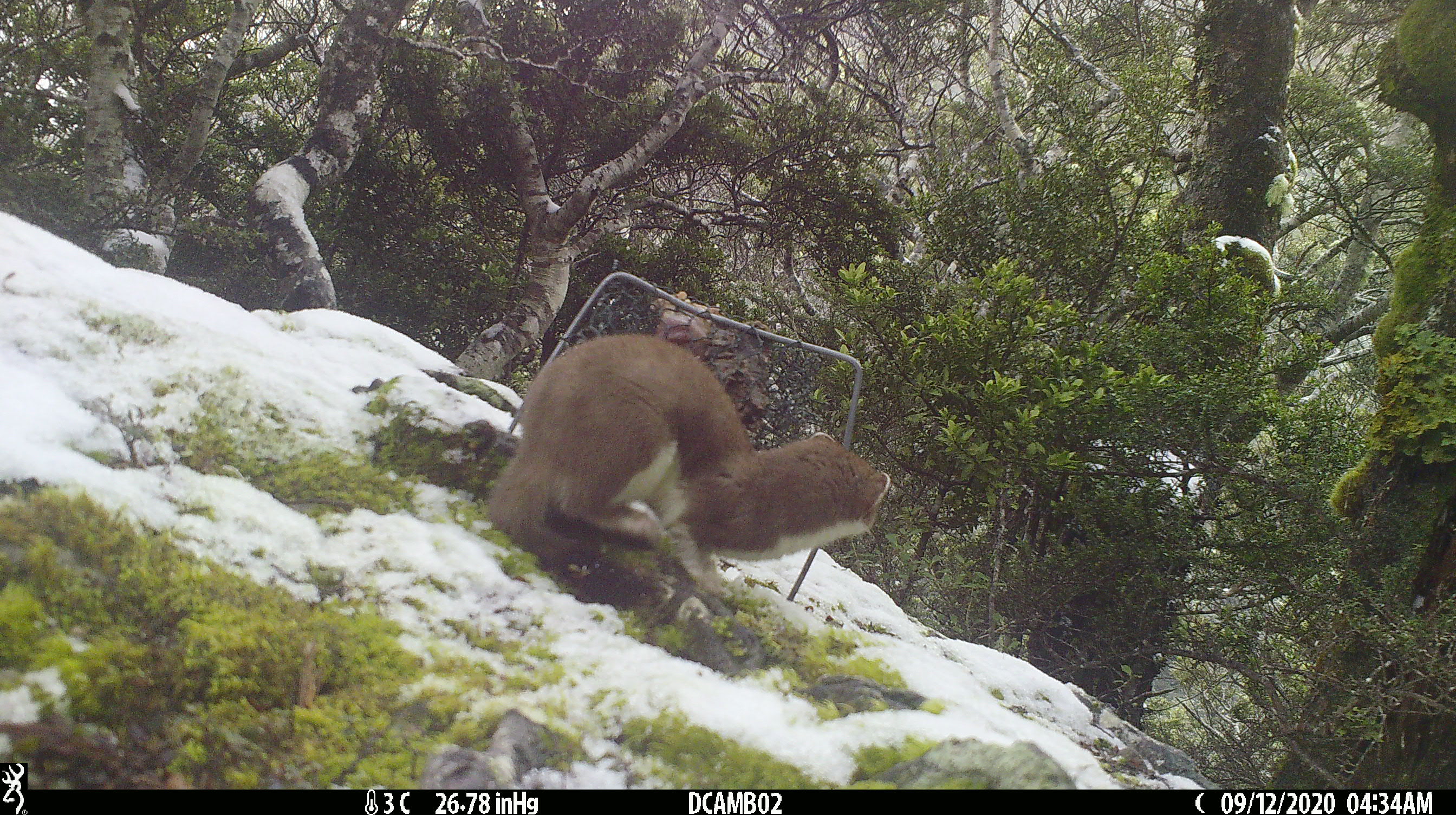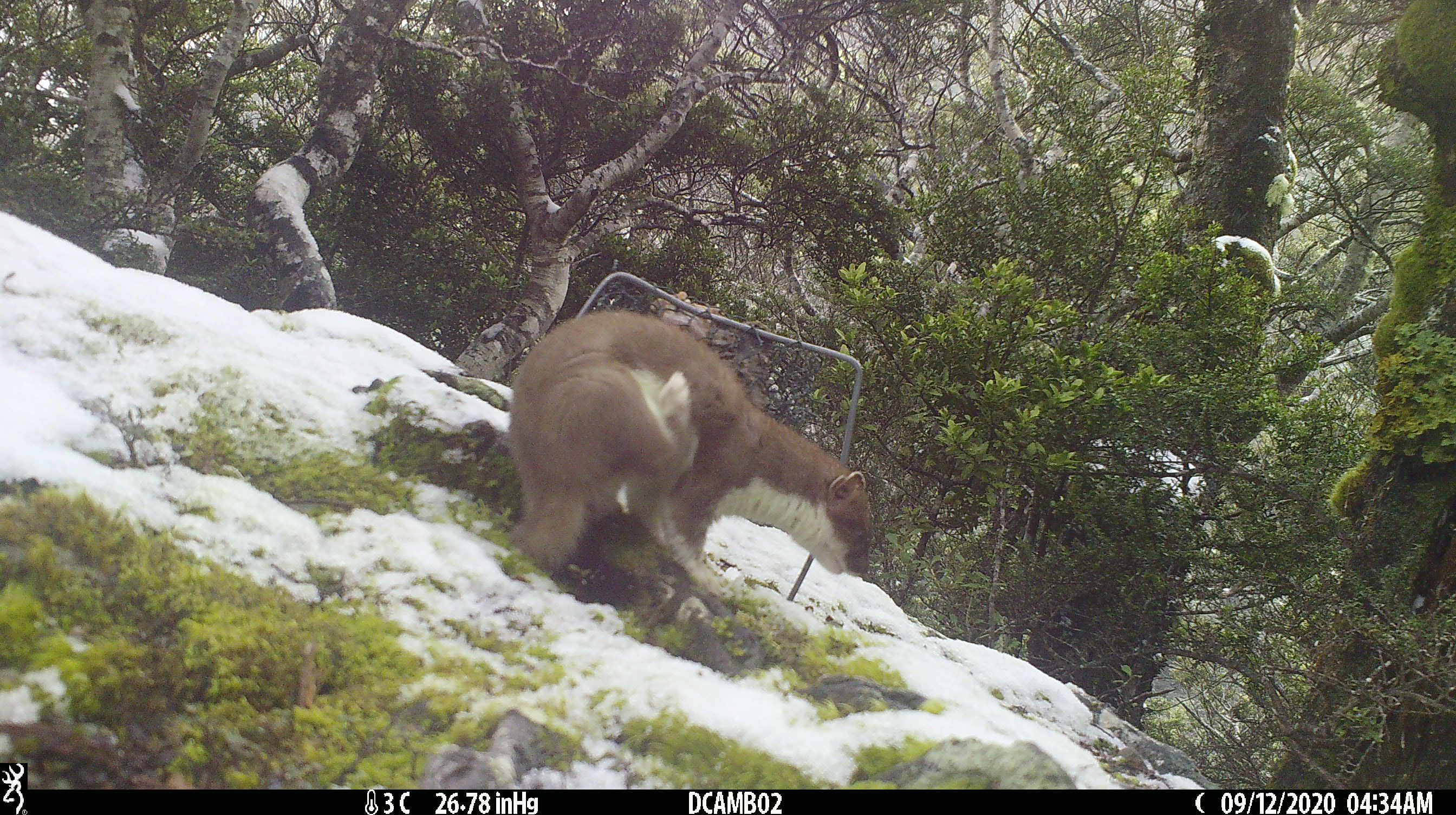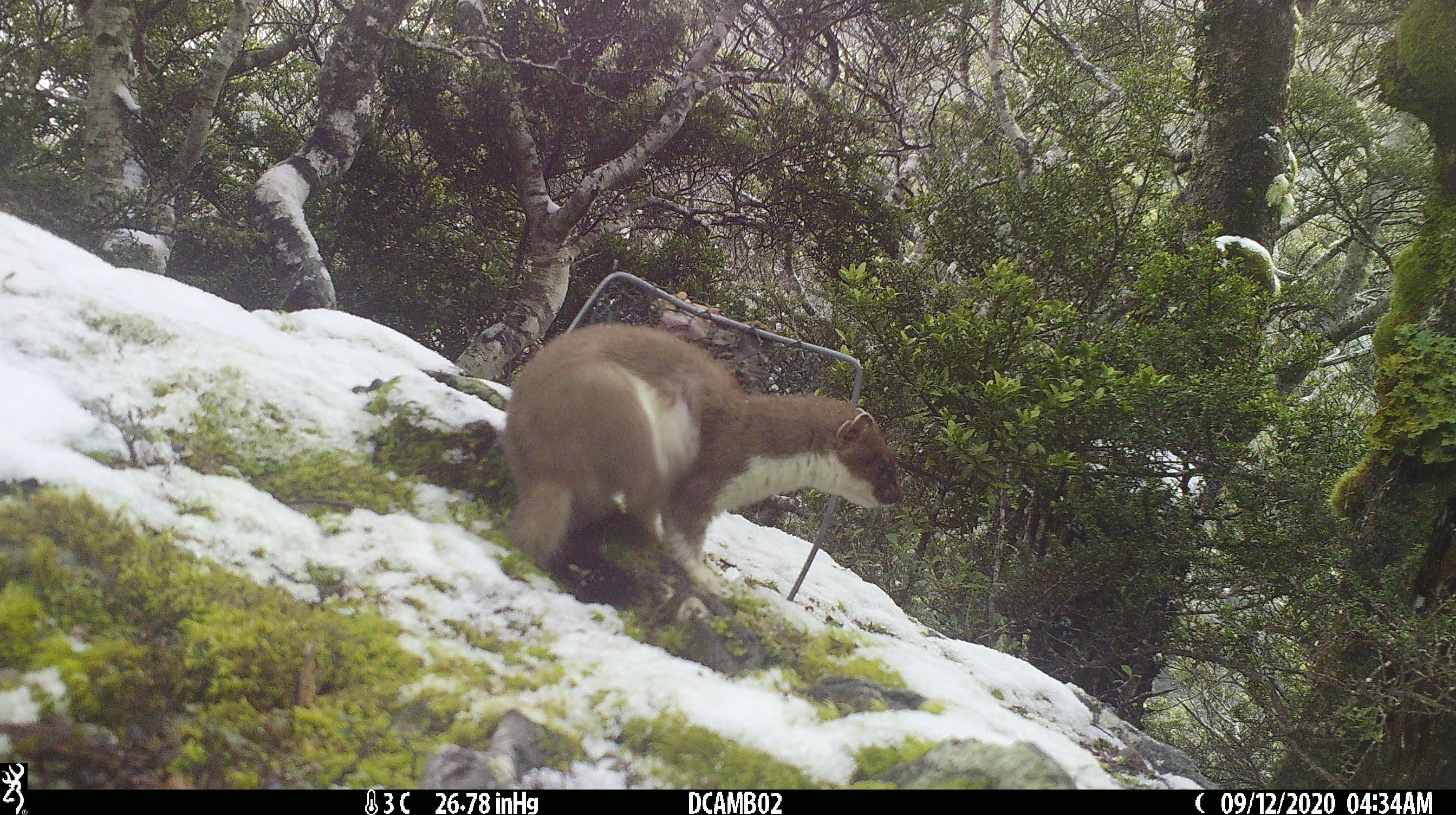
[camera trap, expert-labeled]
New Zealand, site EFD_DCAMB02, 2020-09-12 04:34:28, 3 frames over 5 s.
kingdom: Animalia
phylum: Chordata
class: Mammalia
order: Carnivora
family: Mustelidae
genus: Mustela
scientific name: Mustela erminea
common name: stoat